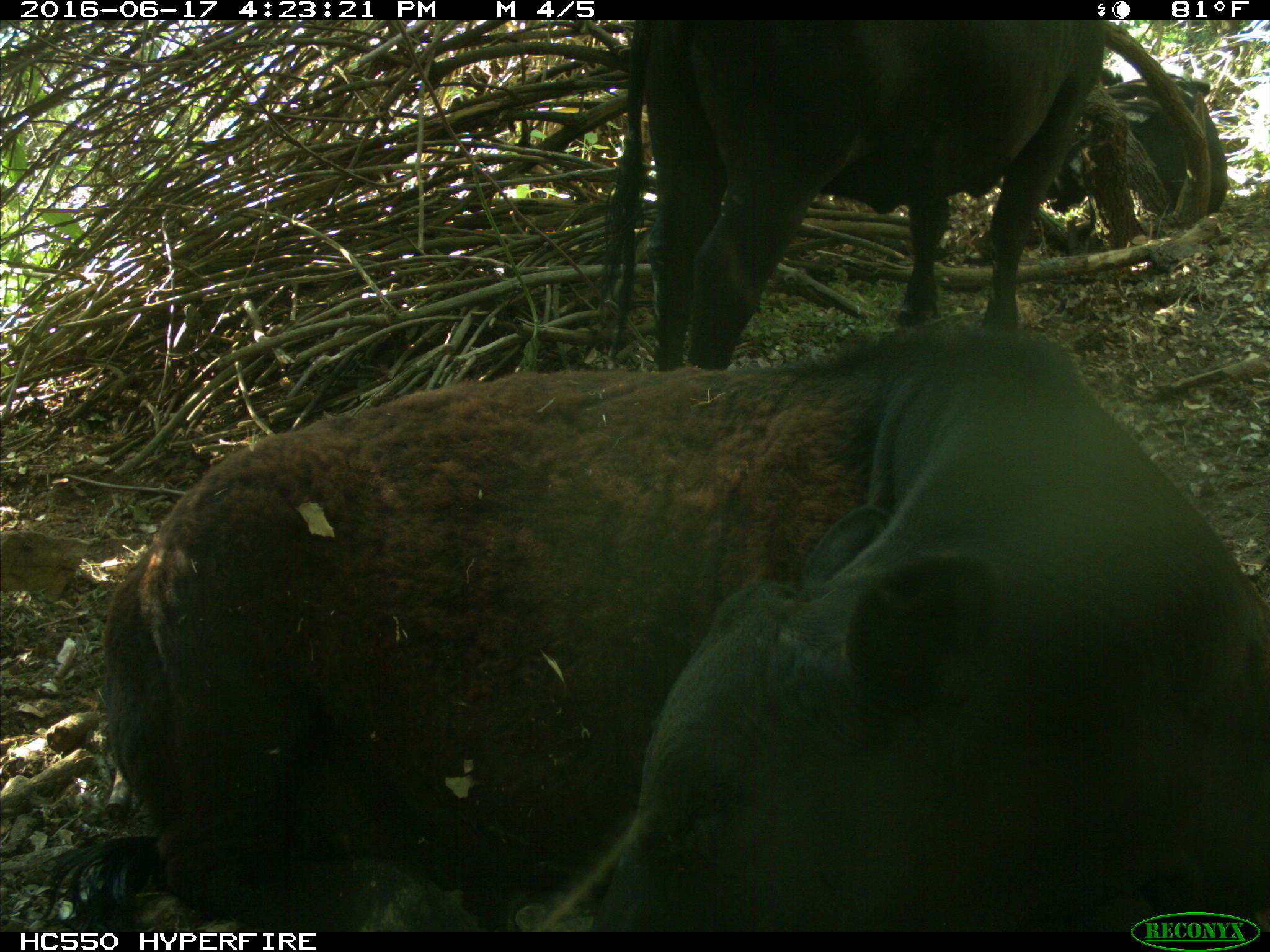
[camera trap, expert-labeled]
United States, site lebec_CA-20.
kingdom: Animalia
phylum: Chordata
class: Mammalia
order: Artiodactyla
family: Bovidae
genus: Bos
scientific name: Bos taurus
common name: domestic cow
Bos taurus (domestic cow).